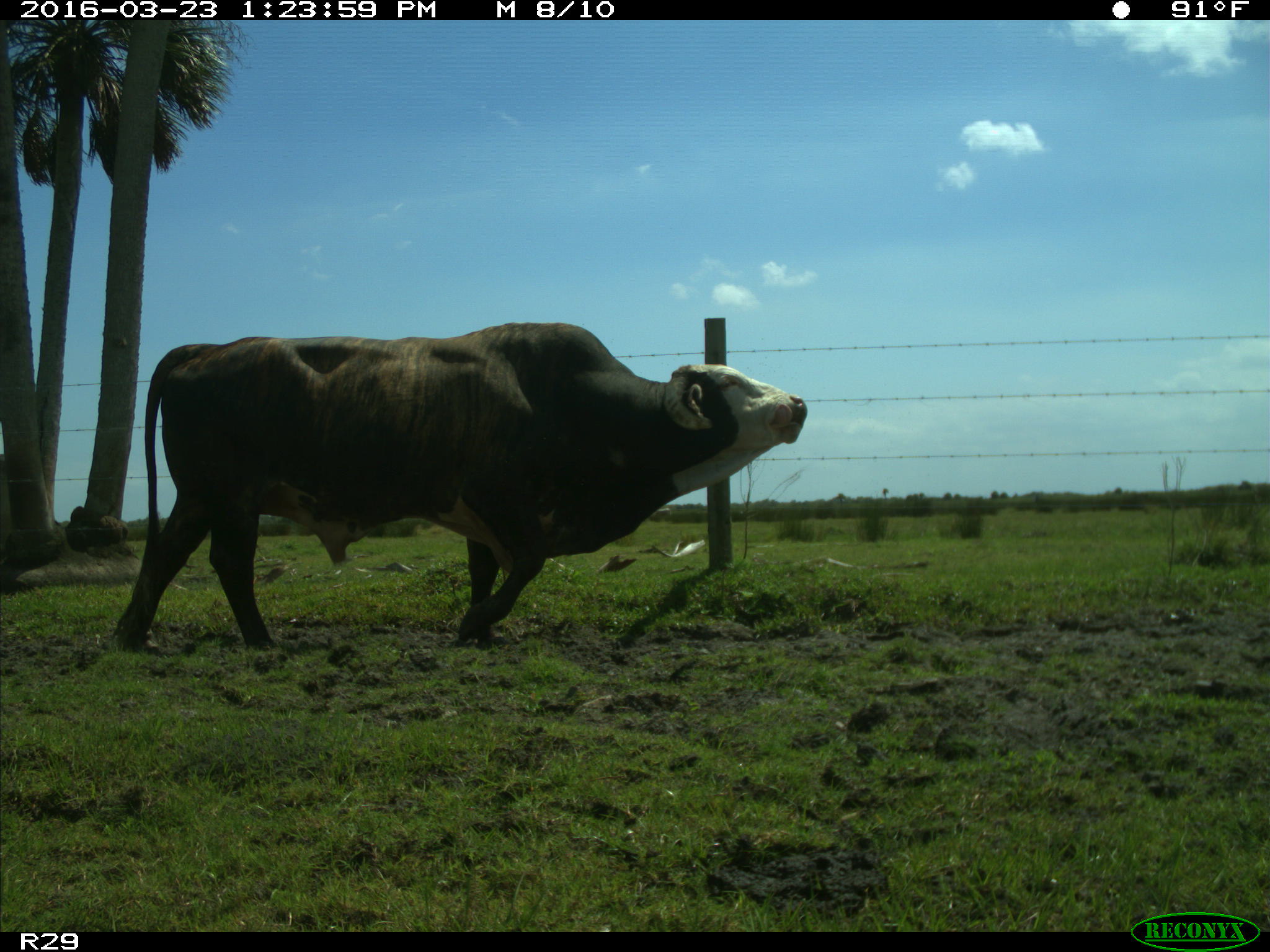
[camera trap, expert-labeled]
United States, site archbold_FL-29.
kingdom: Animalia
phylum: Chordata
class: Mammalia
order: Artiodactyla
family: Bovidae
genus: Bos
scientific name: Bos taurus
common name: domestic cow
Bos taurus (domestic cow).